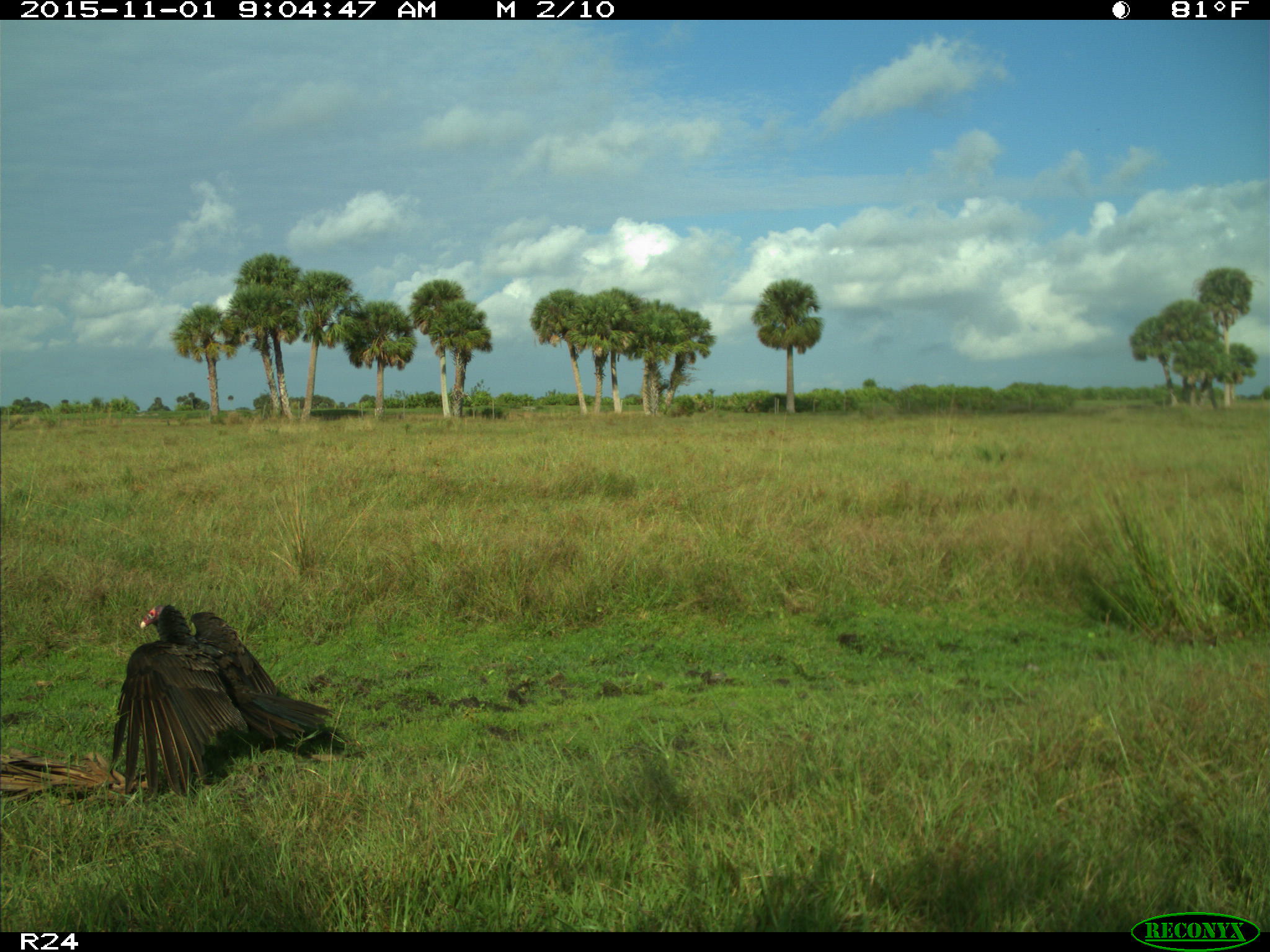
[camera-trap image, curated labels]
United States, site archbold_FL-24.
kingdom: Animalia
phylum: Chordata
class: Aves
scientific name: Aves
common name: birds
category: unidentified bird